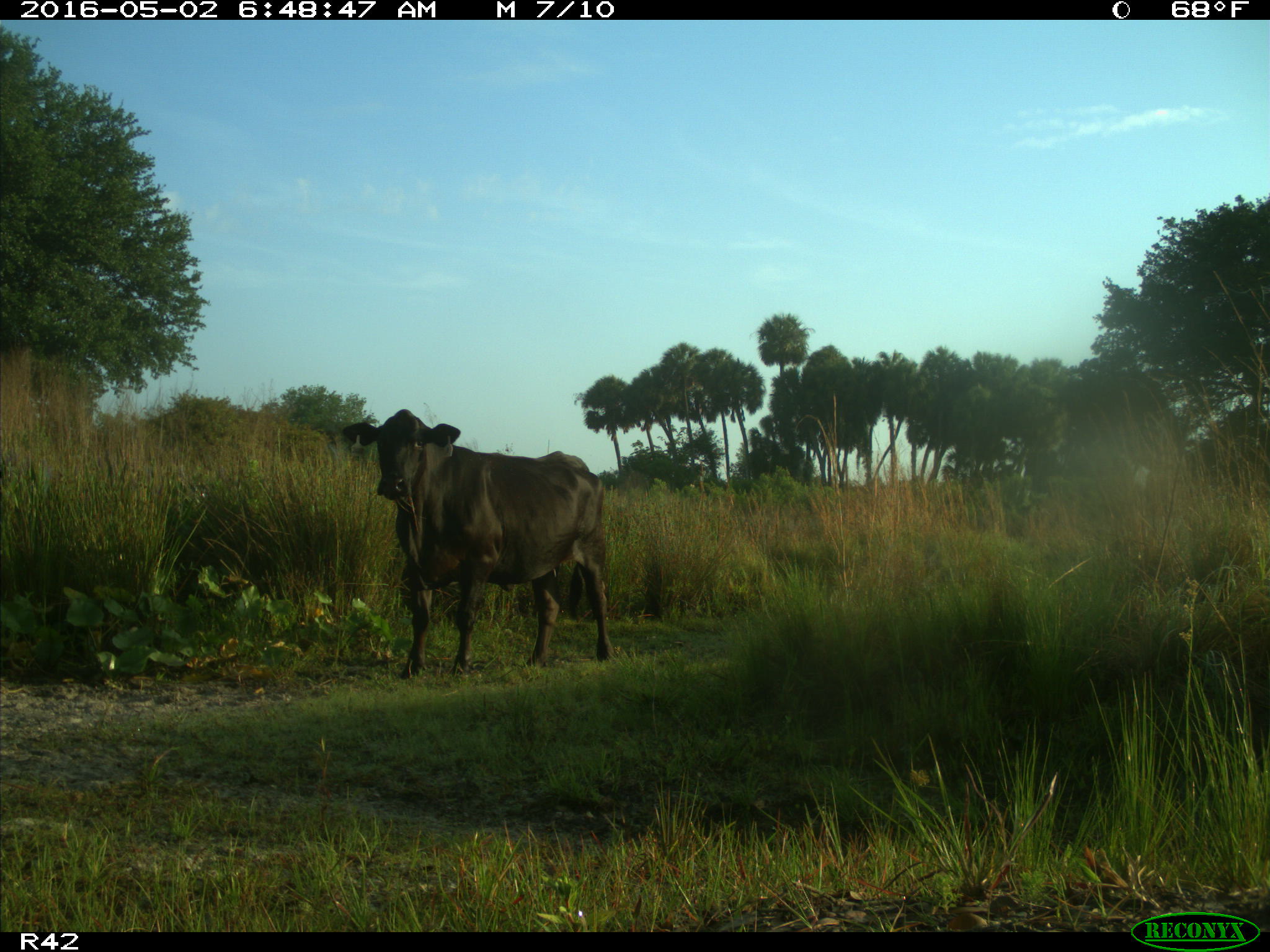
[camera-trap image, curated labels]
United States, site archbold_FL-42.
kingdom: Animalia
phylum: Chordata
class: Mammalia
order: Artiodactyla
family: Bovidae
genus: Bos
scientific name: Bos taurus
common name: domestic cow